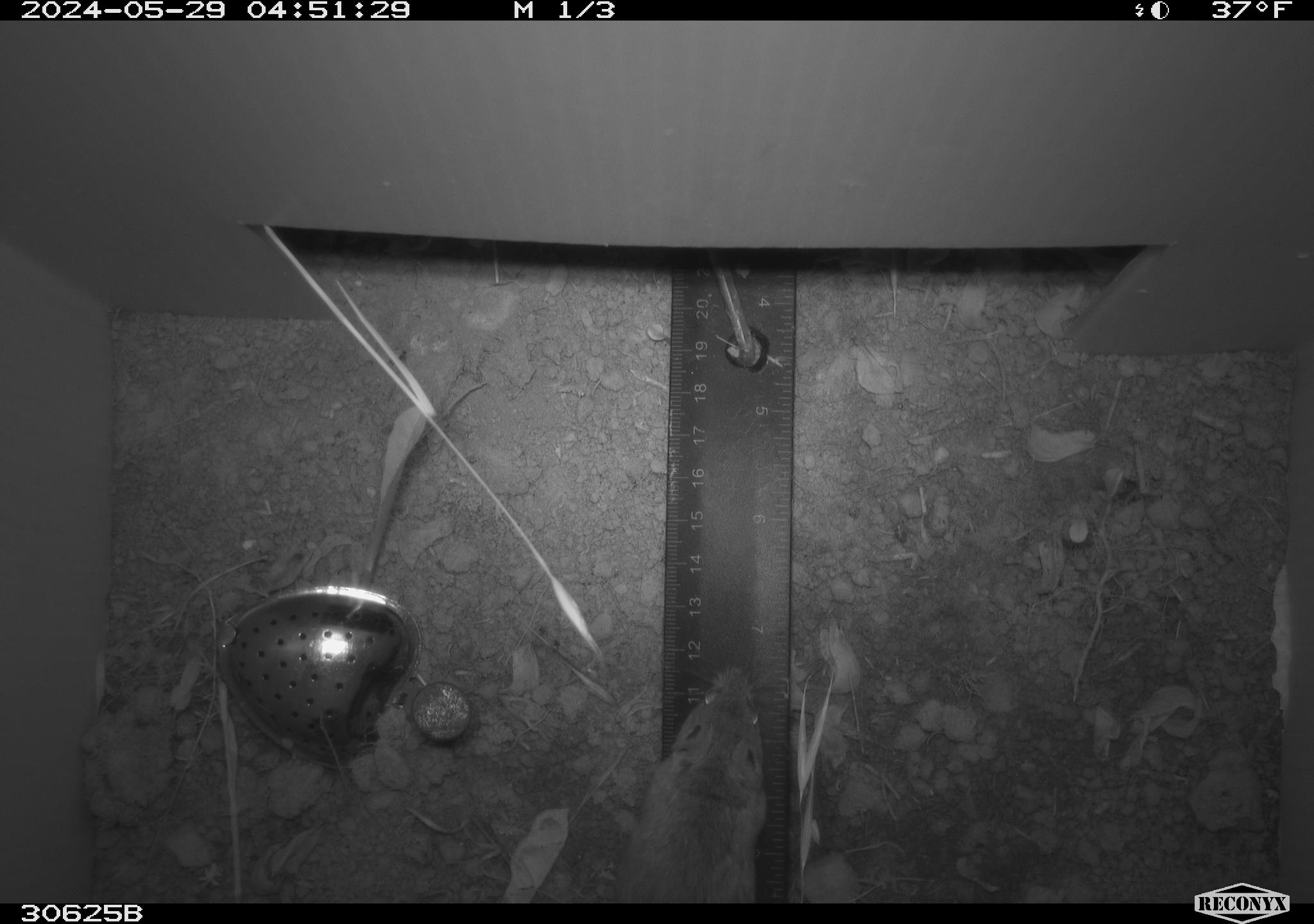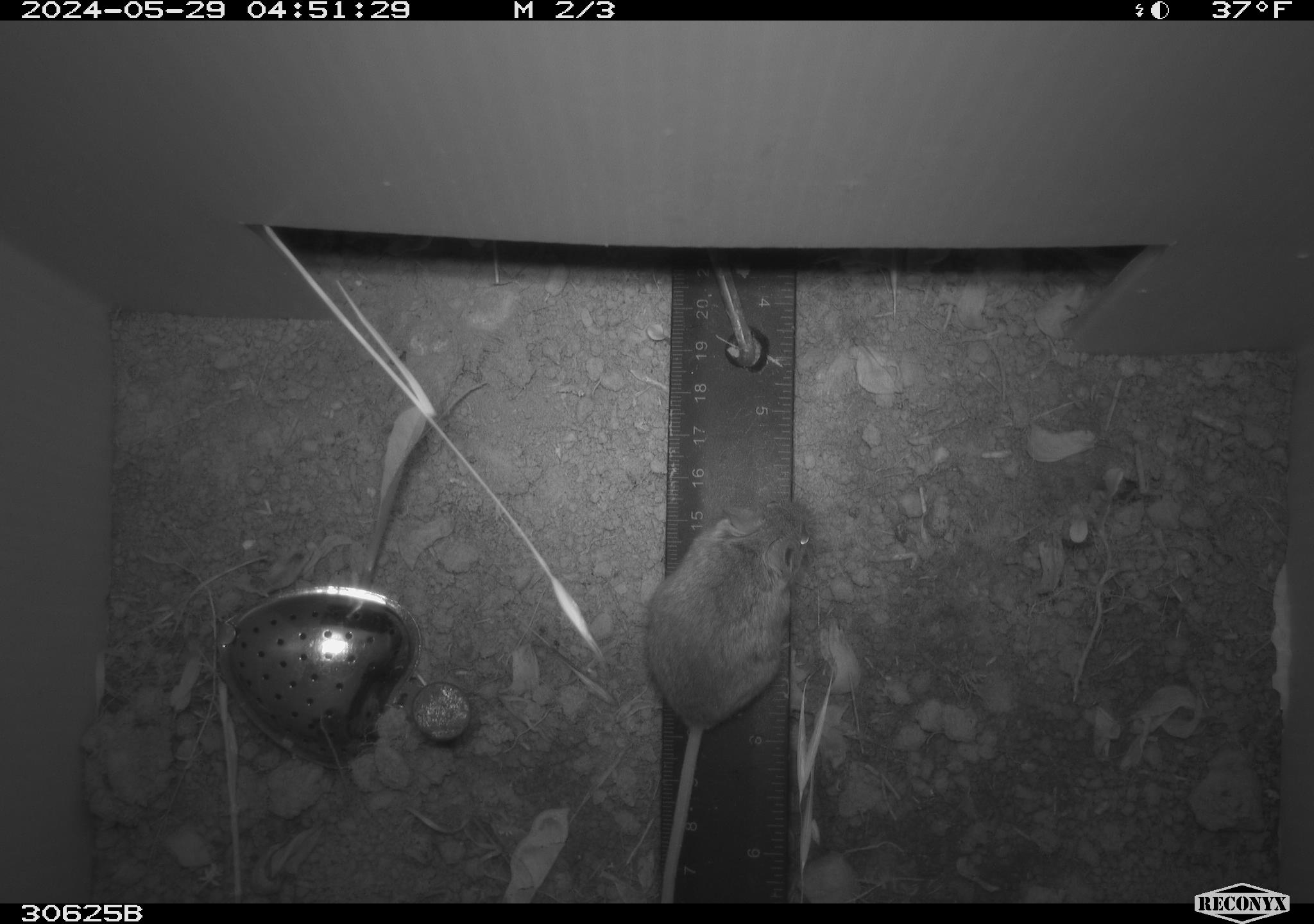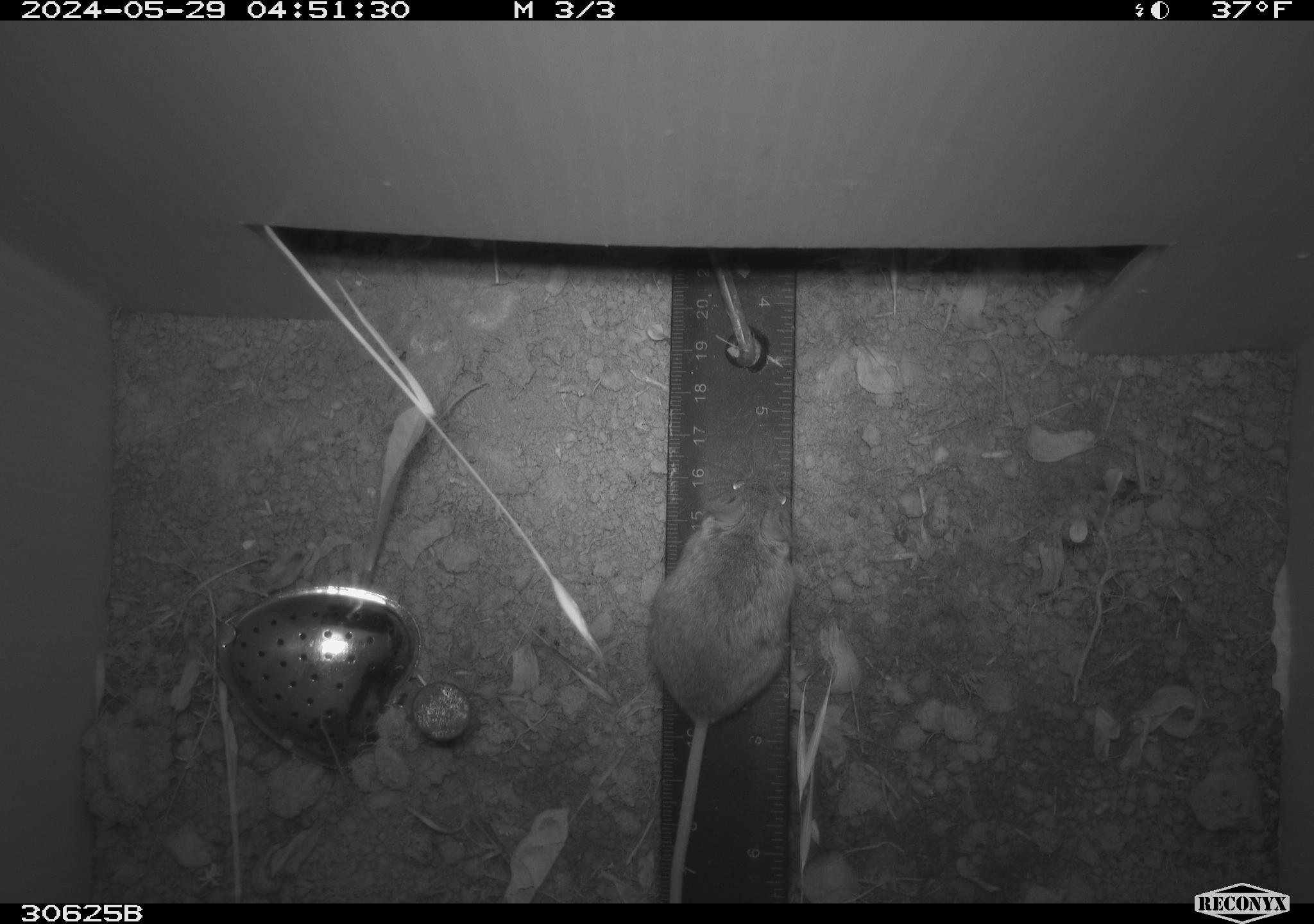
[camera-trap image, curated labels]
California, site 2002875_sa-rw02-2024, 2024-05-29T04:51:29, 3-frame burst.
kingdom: Animalia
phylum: Chordata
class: Mammalia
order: Rodentia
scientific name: Rodentia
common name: mouse species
Mouse species (Rodentia).